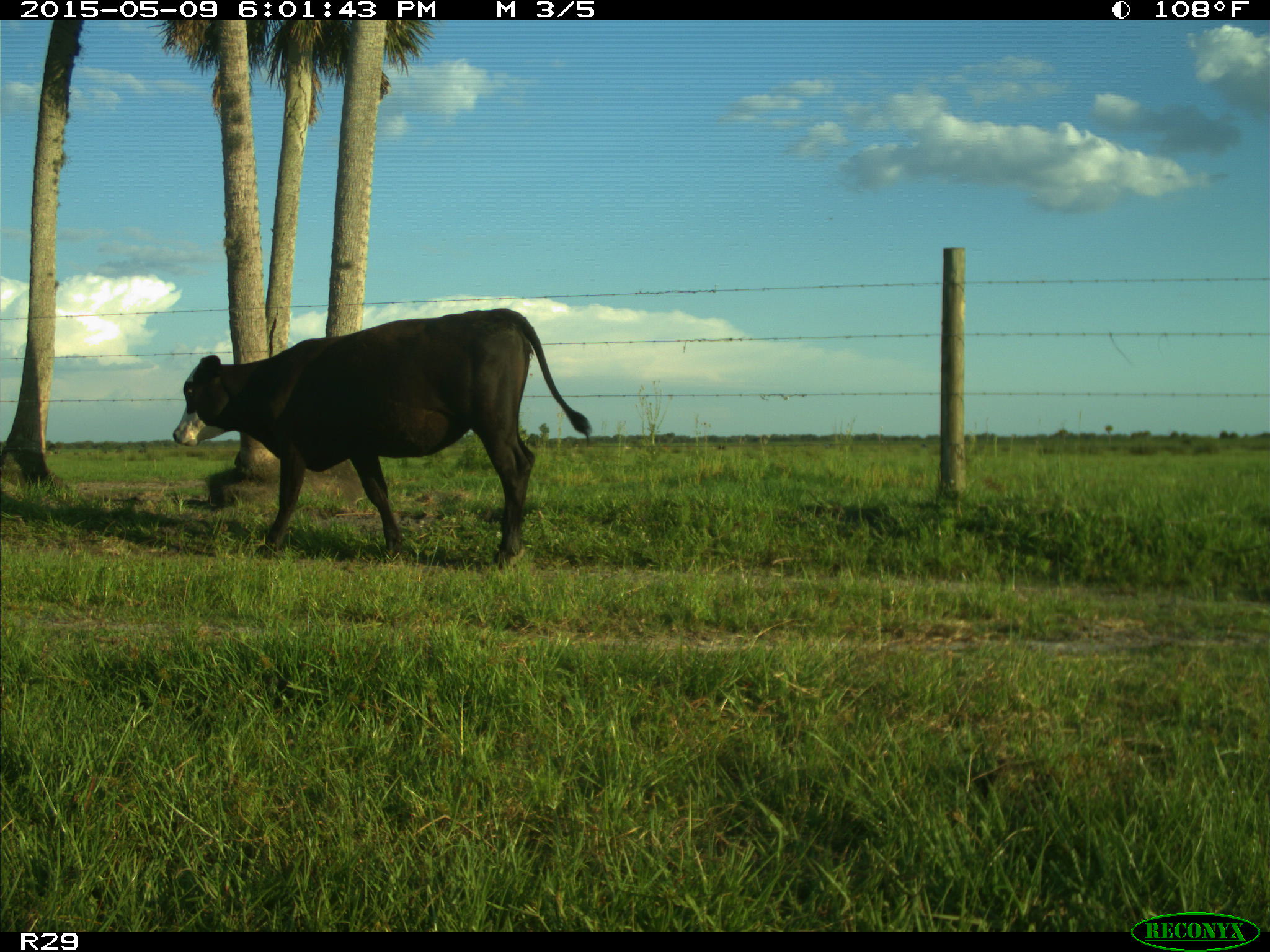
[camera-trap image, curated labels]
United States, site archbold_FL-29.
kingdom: Animalia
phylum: Chordata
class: Mammalia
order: Artiodactyla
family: Bovidae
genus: Bos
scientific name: Bos taurus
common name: domestic cow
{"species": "Bos taurus (domestic cow)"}